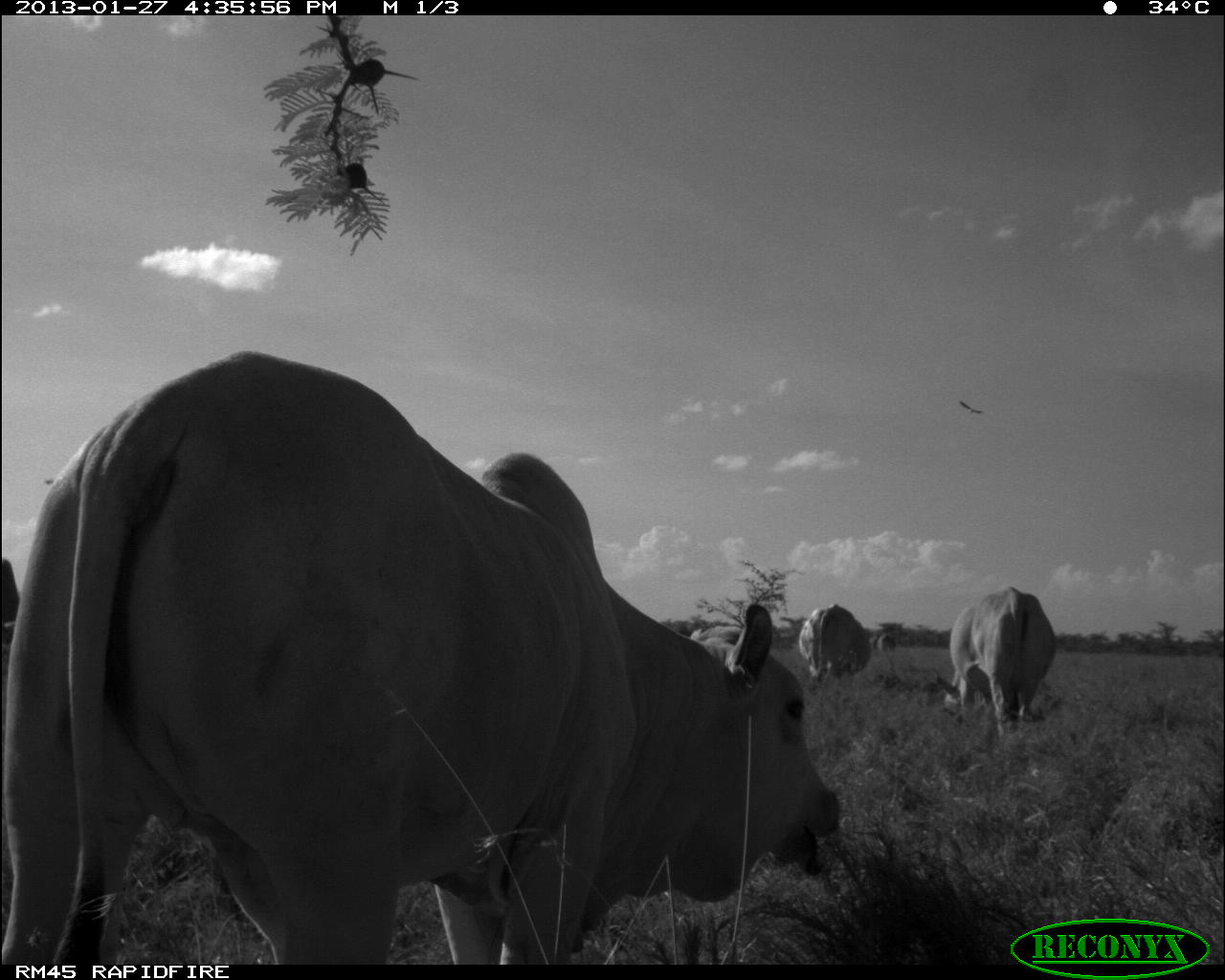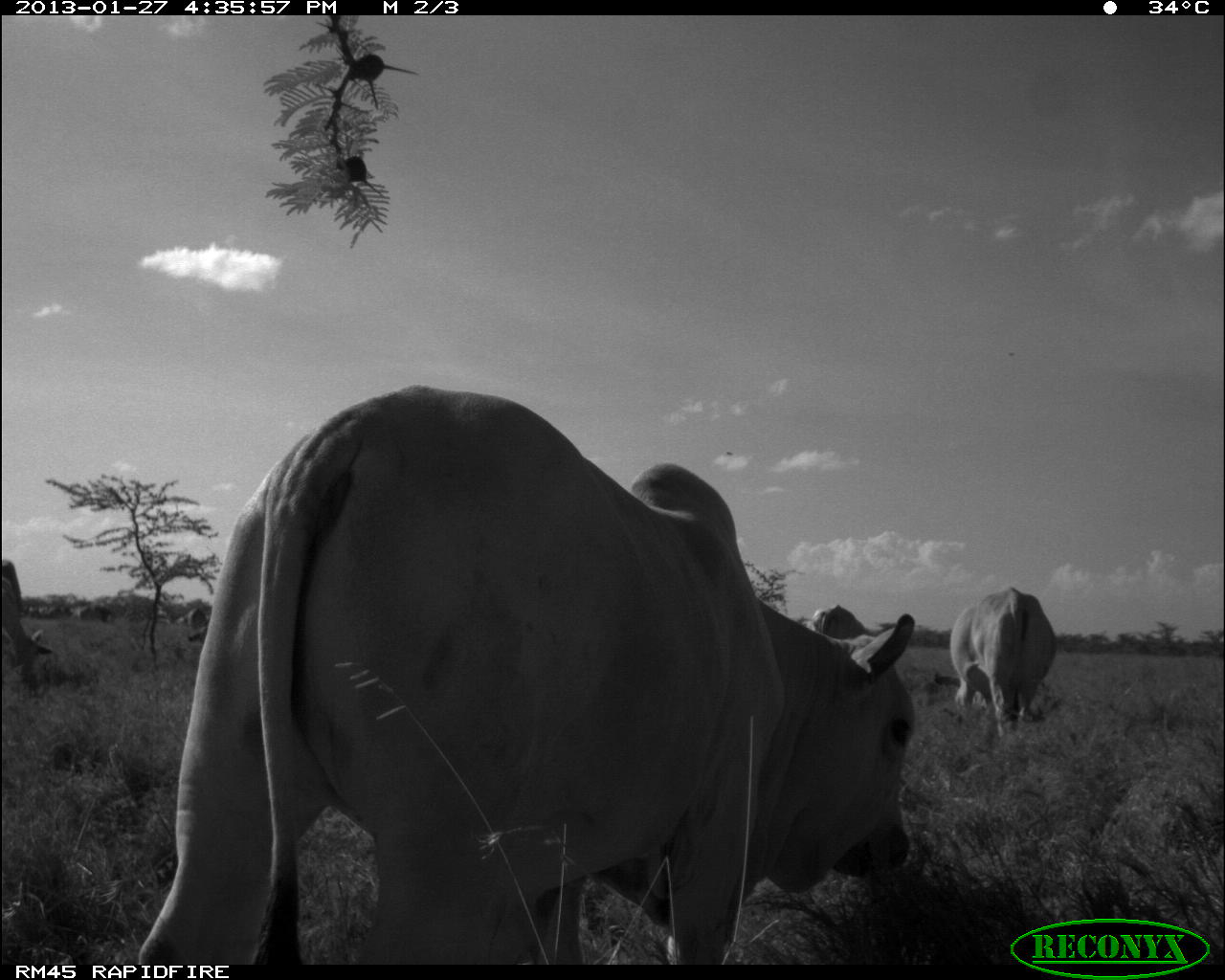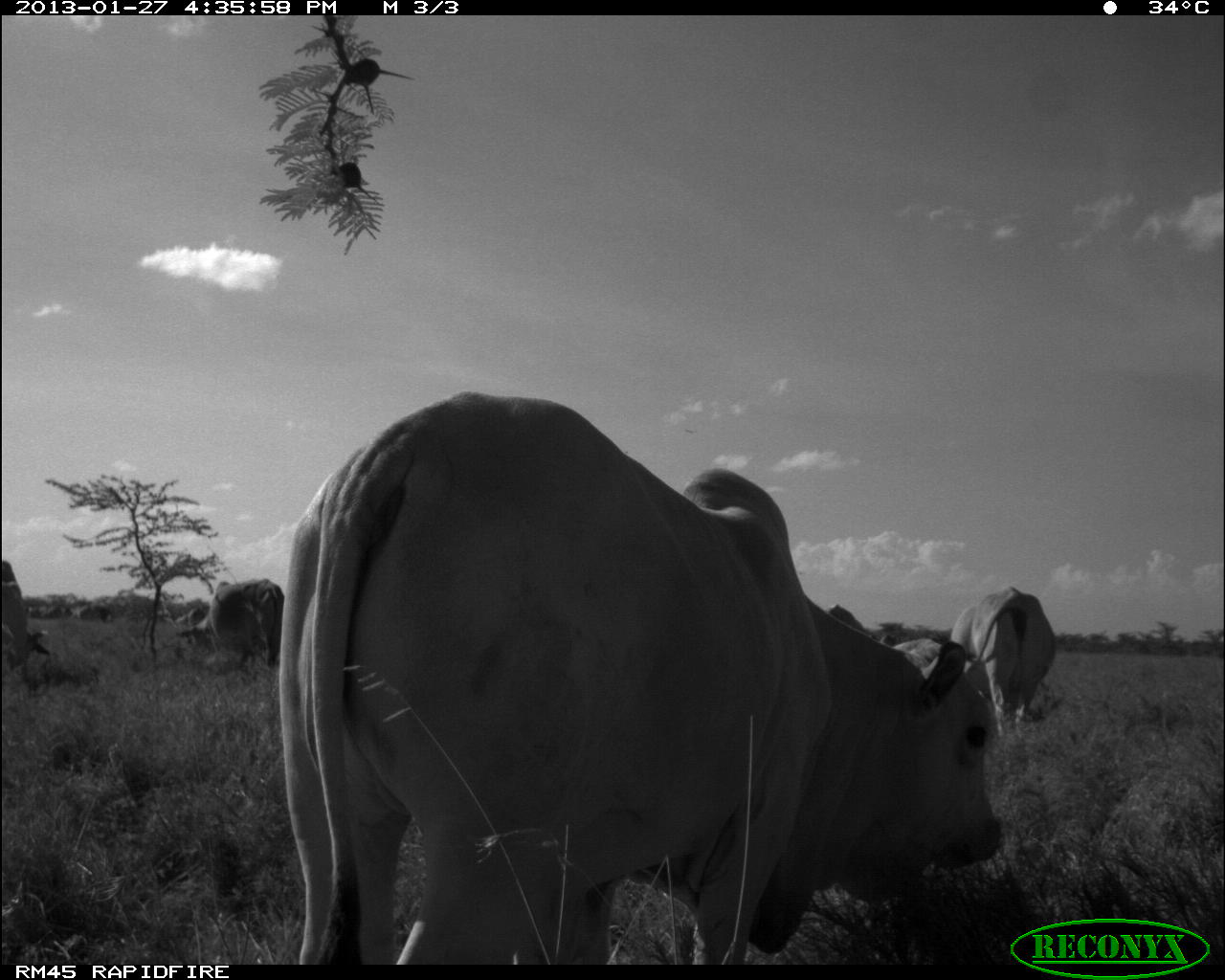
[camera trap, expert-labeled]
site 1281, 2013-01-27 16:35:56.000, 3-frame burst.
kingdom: Animalia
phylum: Chordata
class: Mammalia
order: Artiodactyla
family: Bovidae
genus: Bos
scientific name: Bos taurus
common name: domestic cattle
Bos taurus (domestic cattle), count 6.